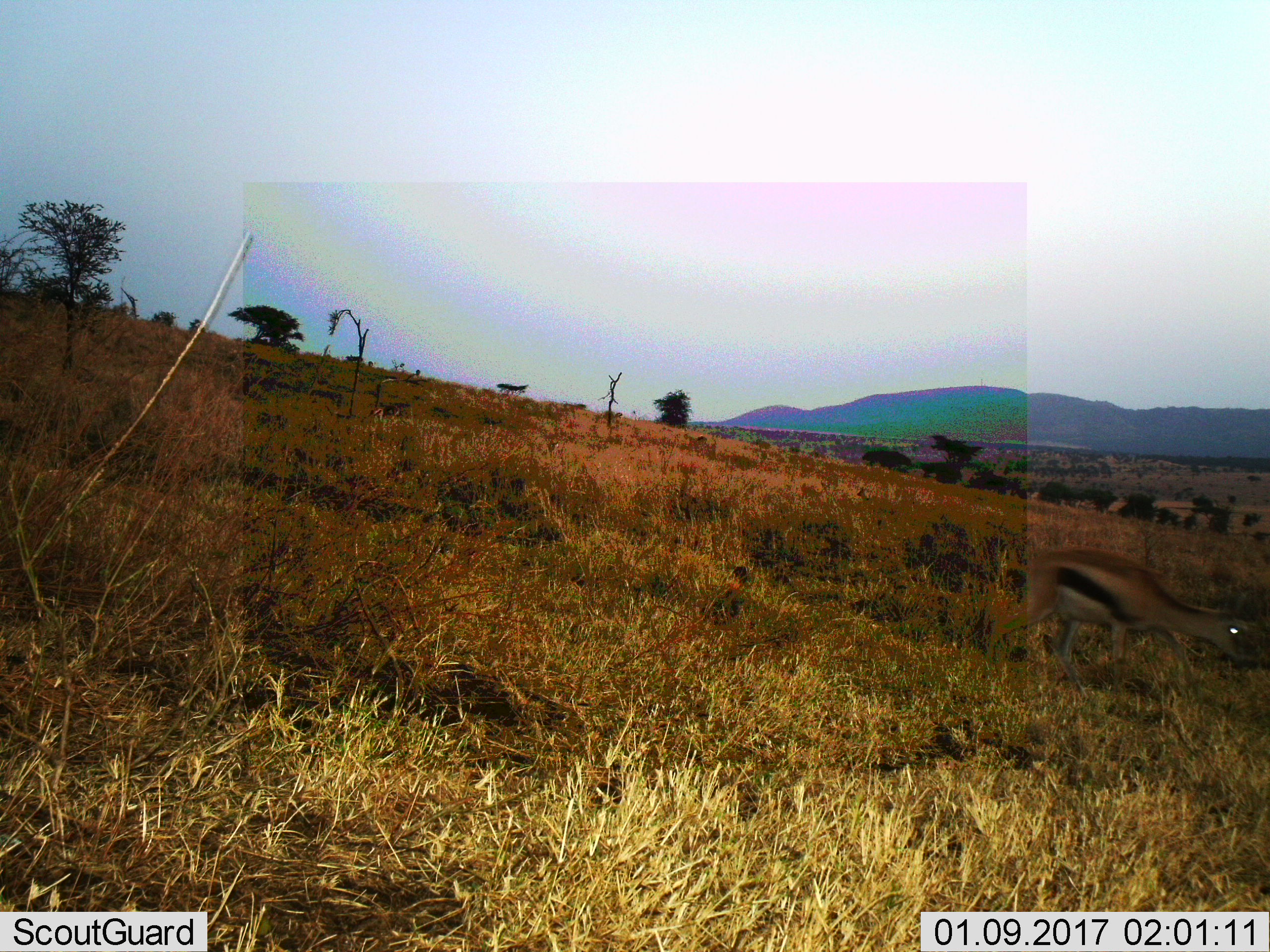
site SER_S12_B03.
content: unidentified animal